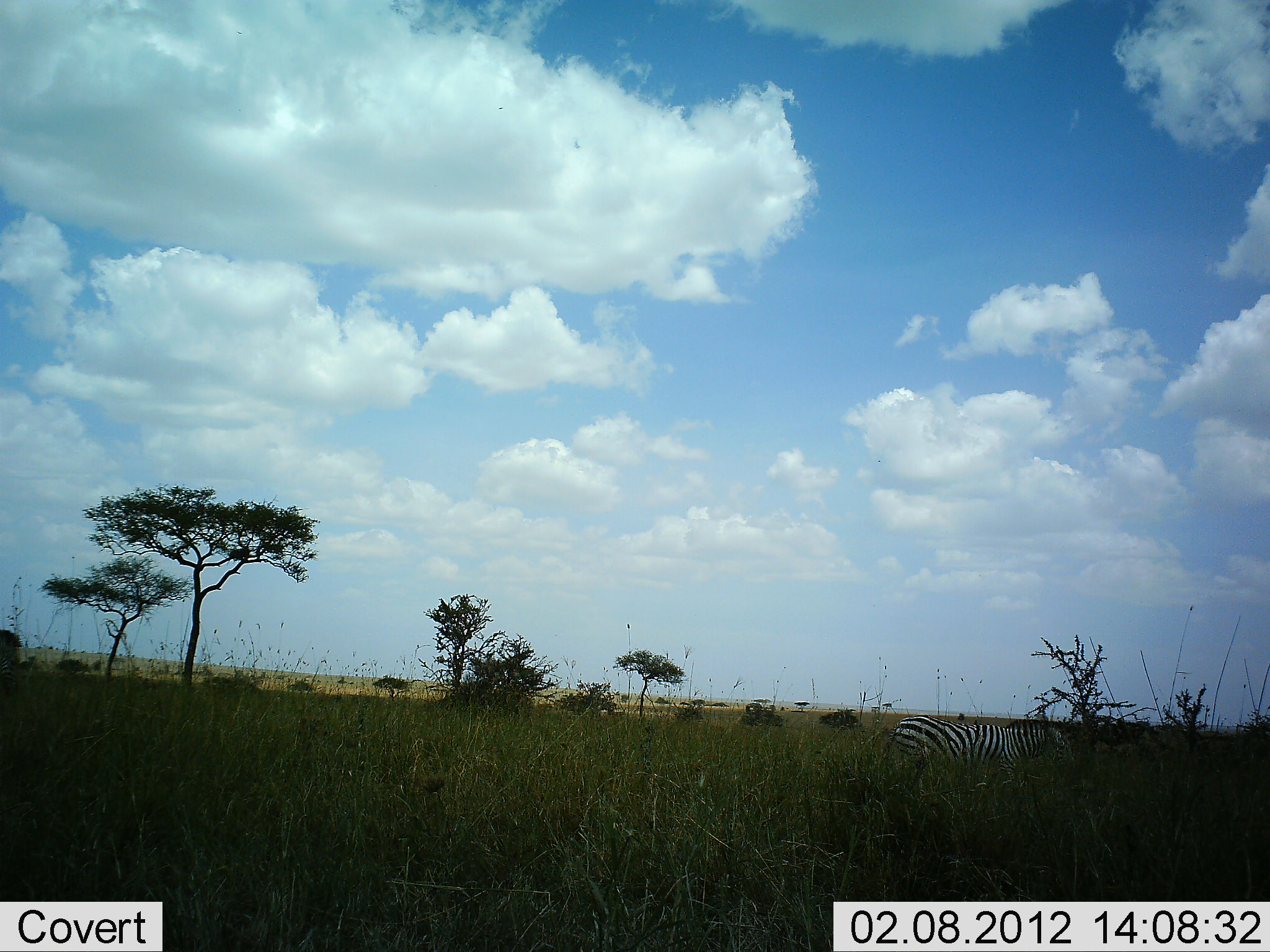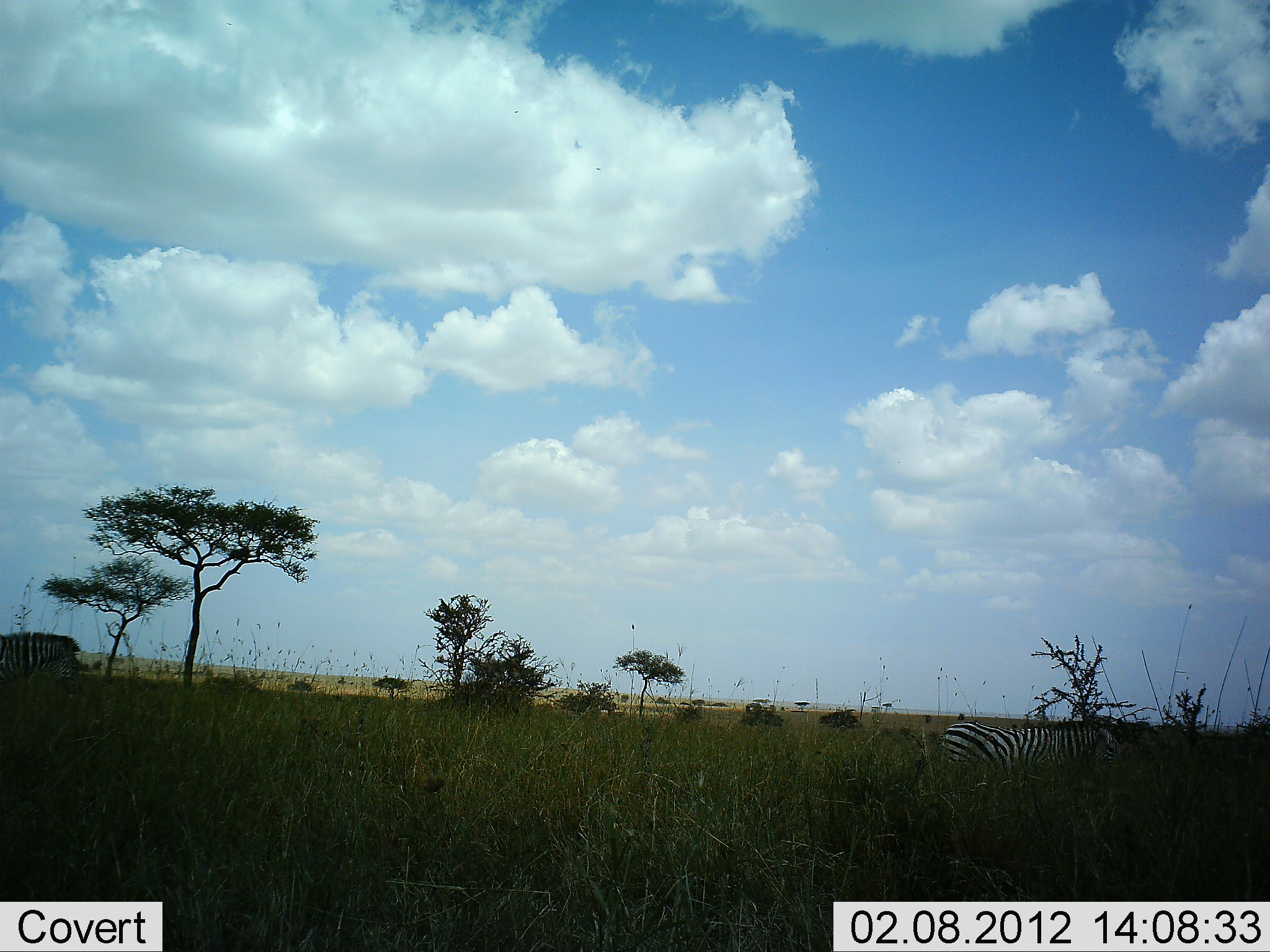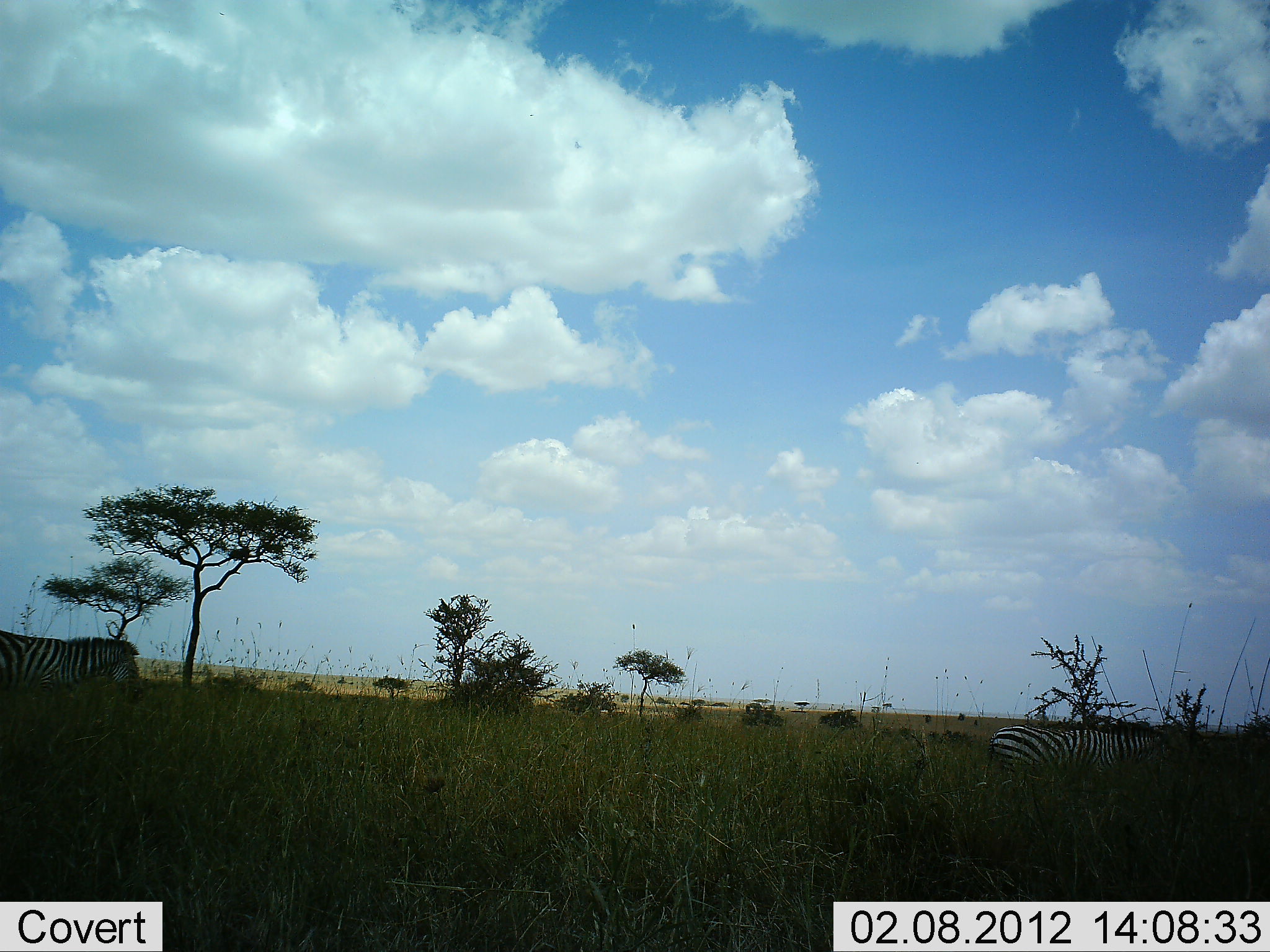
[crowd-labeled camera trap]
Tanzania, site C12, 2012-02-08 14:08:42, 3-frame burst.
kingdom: Animalia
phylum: Chordata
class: Mammalia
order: Perissodactyla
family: Equidae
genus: Equus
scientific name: Equus quagga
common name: plains zebra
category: zebra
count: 2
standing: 13%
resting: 0%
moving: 87%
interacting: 0%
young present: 0%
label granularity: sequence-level